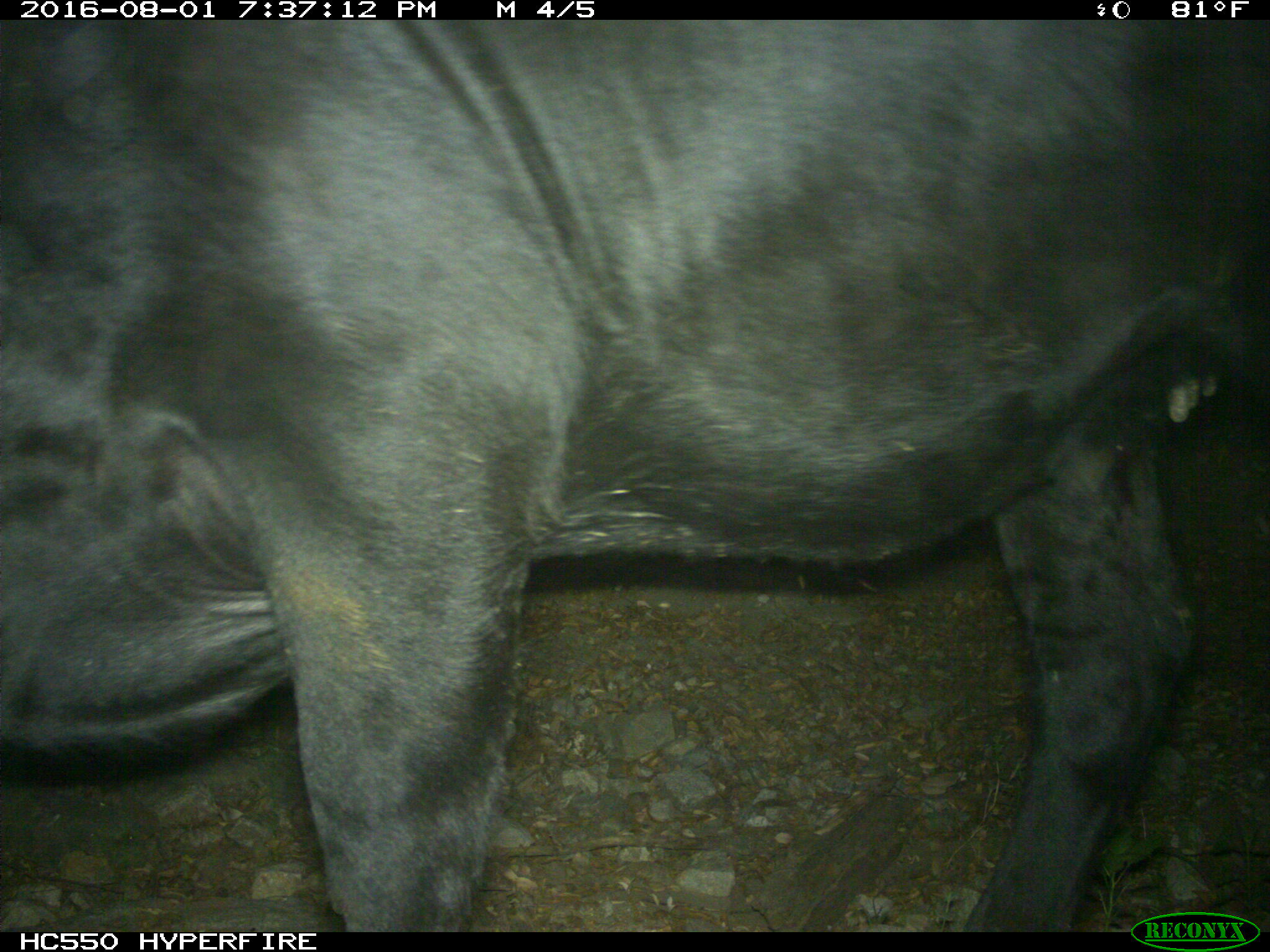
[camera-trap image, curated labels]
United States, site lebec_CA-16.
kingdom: Animalia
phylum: Chordata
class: Mammalia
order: Artiodactyla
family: Bovidae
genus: Bos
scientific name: Bos taurus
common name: domestic cow